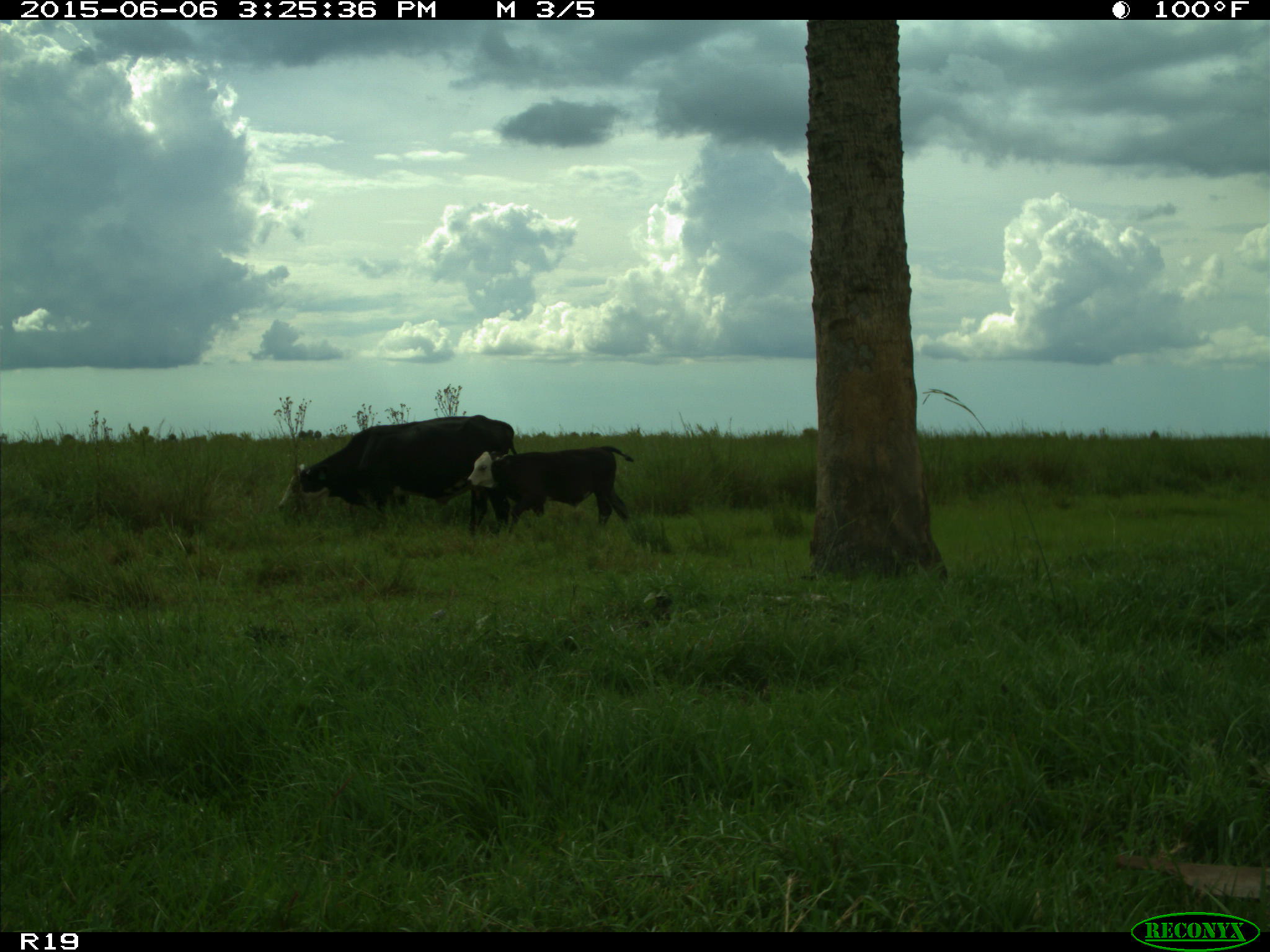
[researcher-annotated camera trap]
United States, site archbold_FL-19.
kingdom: Animalia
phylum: Chordata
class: Mammalia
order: Artiodactyla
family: Bovidae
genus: Bos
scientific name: Bos taurus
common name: domestic cow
Bos taurus (domestic cow).